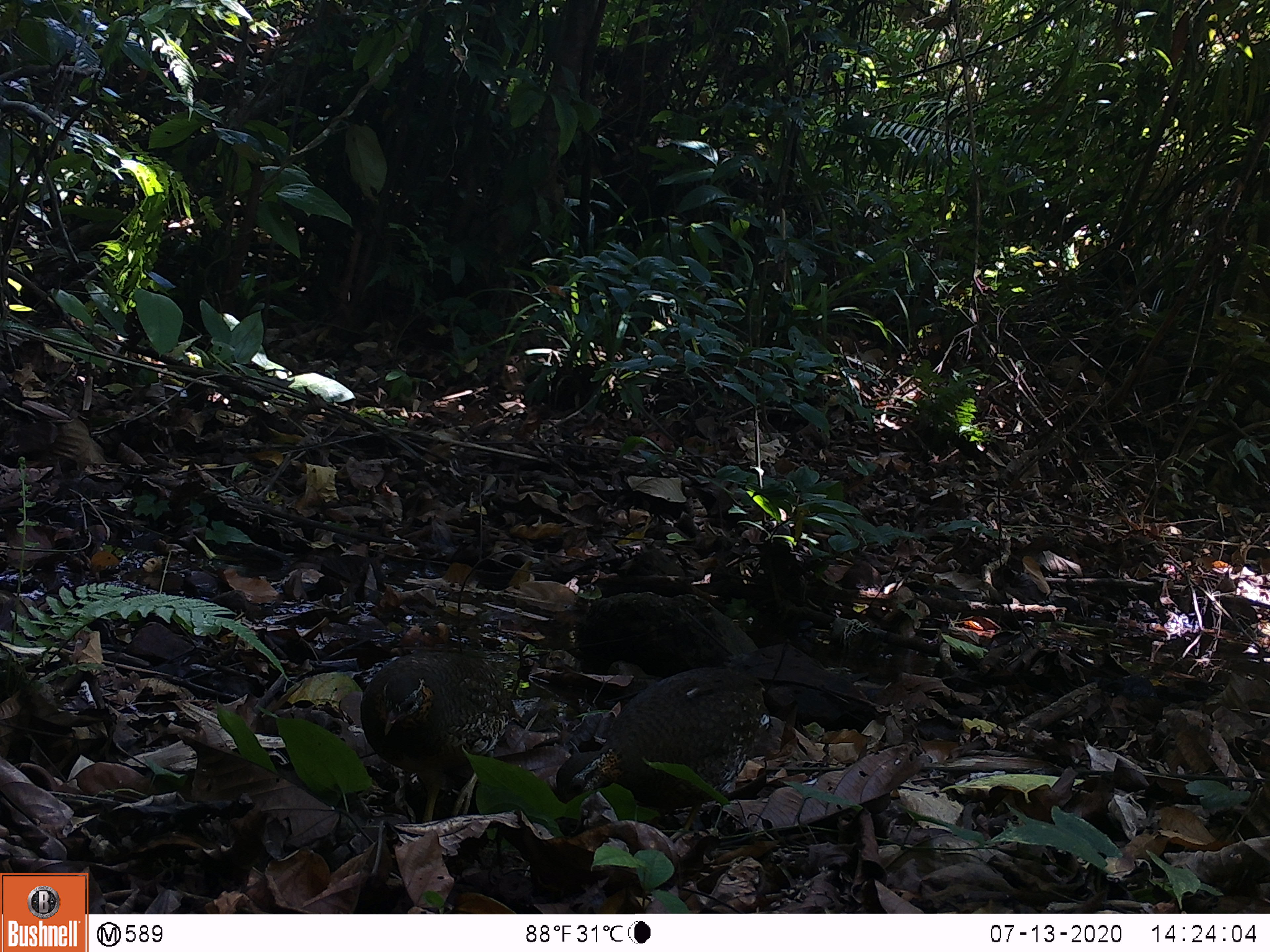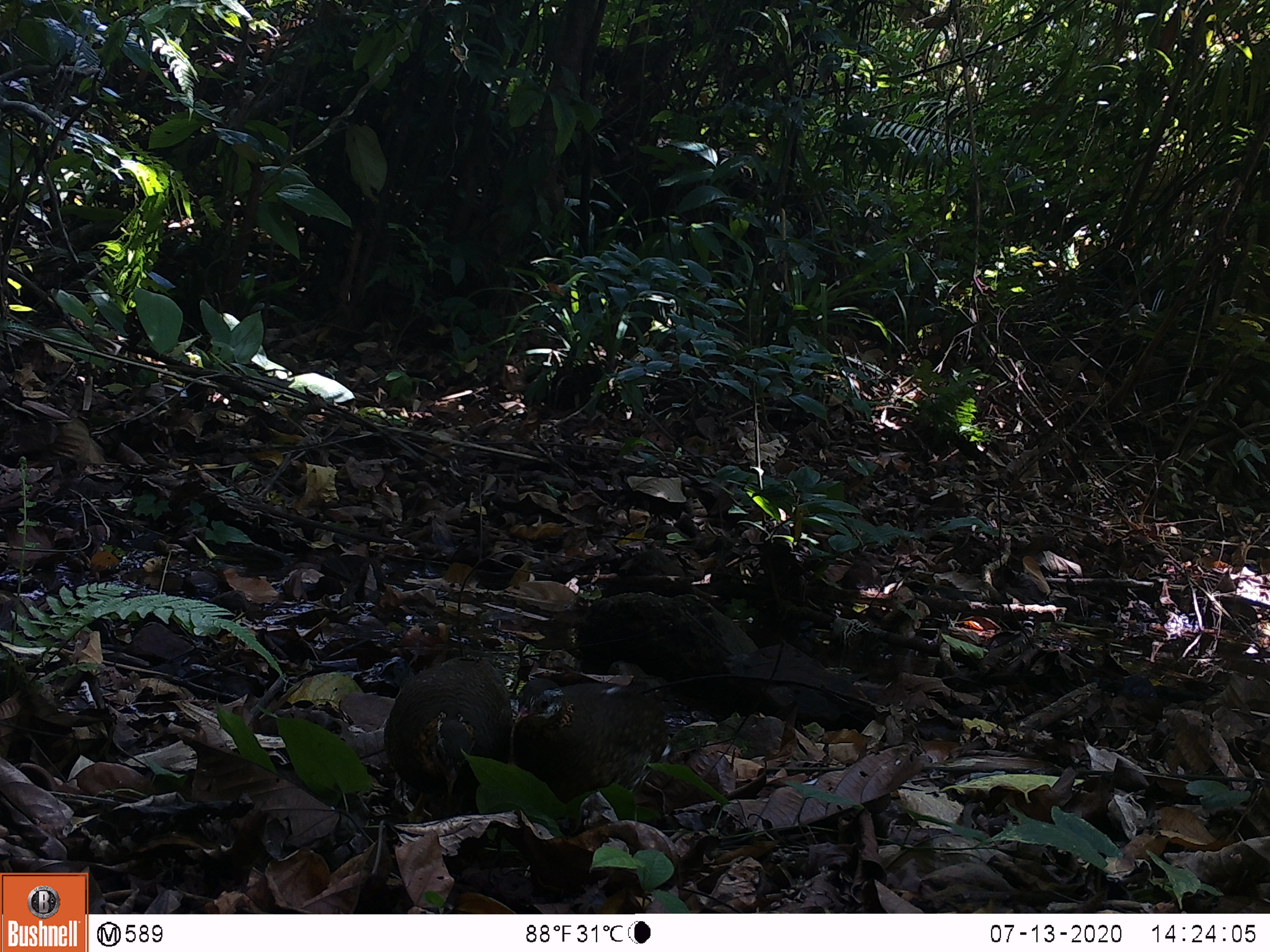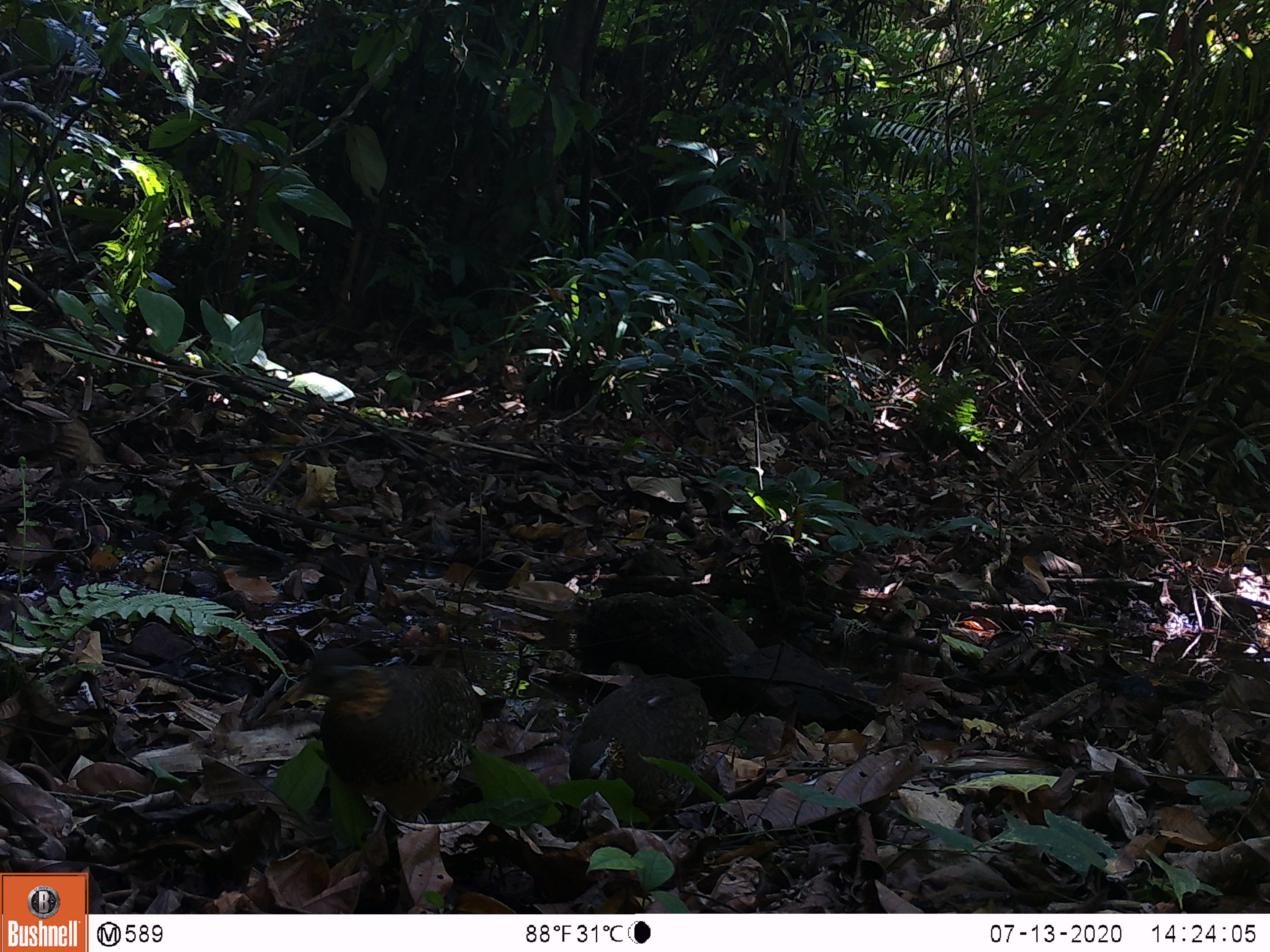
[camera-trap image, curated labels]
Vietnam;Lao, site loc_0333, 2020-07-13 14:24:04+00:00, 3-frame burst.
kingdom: Animalia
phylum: Chordata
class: Aves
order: Galliformes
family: Phasianidae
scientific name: Phasianidae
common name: partridge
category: unidentified partridge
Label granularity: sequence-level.